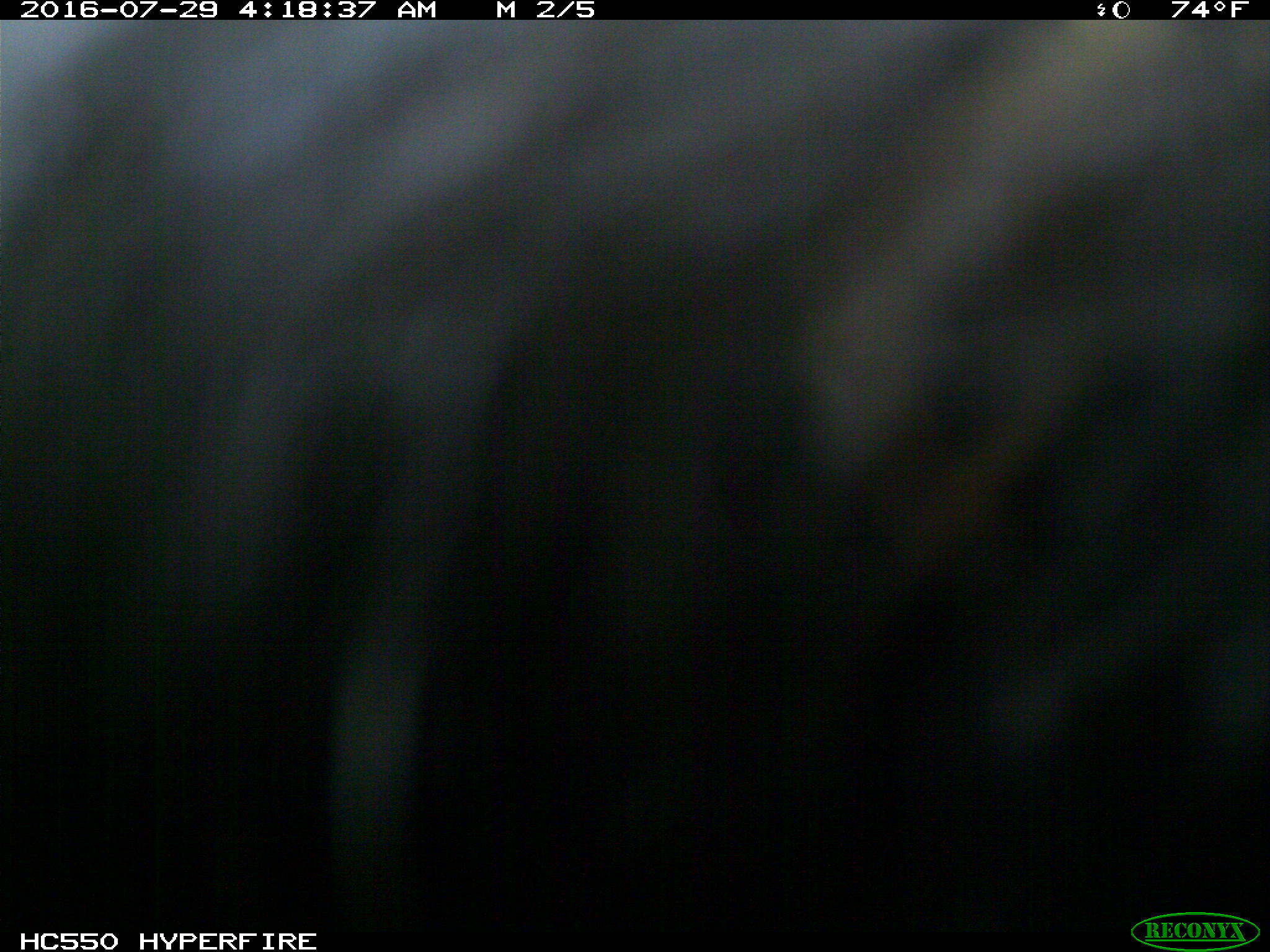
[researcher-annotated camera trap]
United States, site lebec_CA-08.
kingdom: Animalia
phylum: Chordata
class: Mammalia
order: Carnivora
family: Ursidae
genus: Ursus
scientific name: Ursus americanus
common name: american black bear